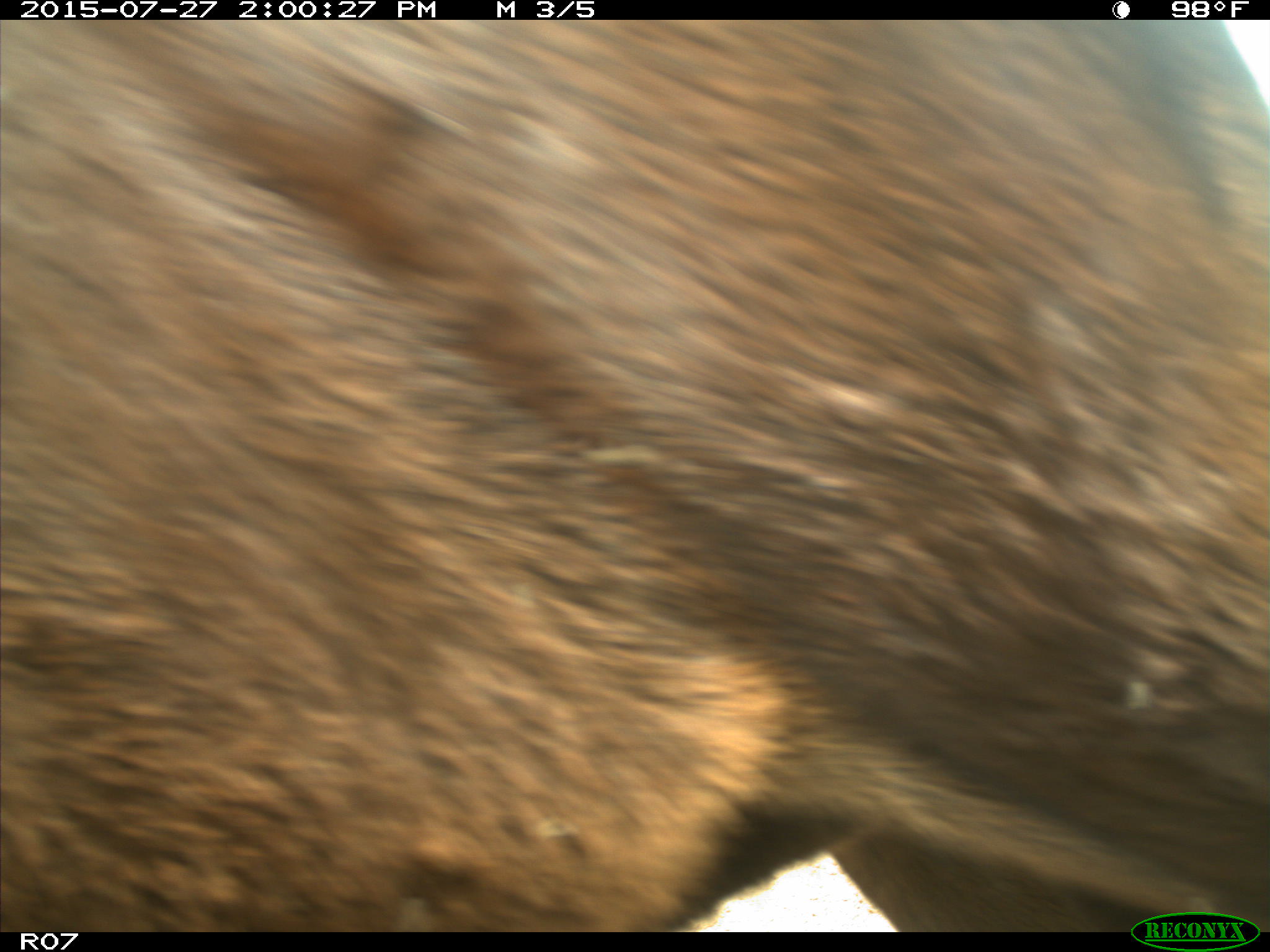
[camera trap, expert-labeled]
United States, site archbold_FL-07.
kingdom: Animalia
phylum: Chordata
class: Mammalia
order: Artiodactyla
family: Bovidae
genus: Bos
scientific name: Bos taurus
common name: domestic cow